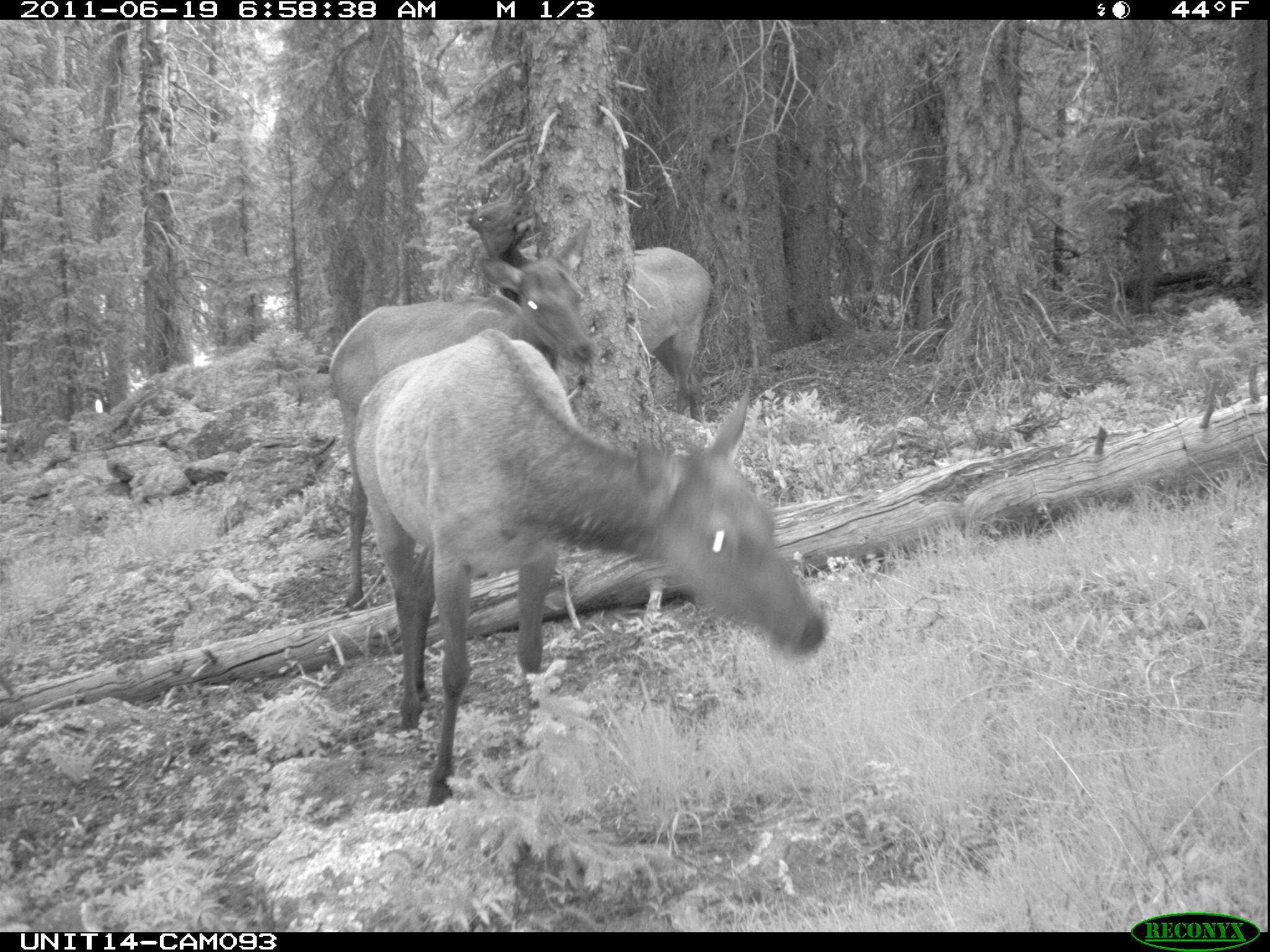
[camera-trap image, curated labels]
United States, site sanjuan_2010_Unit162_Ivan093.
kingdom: Animalia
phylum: Chordata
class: Mammalia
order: Artiodactyla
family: Cervidae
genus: Cervus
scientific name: Cervus elaphus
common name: red deer